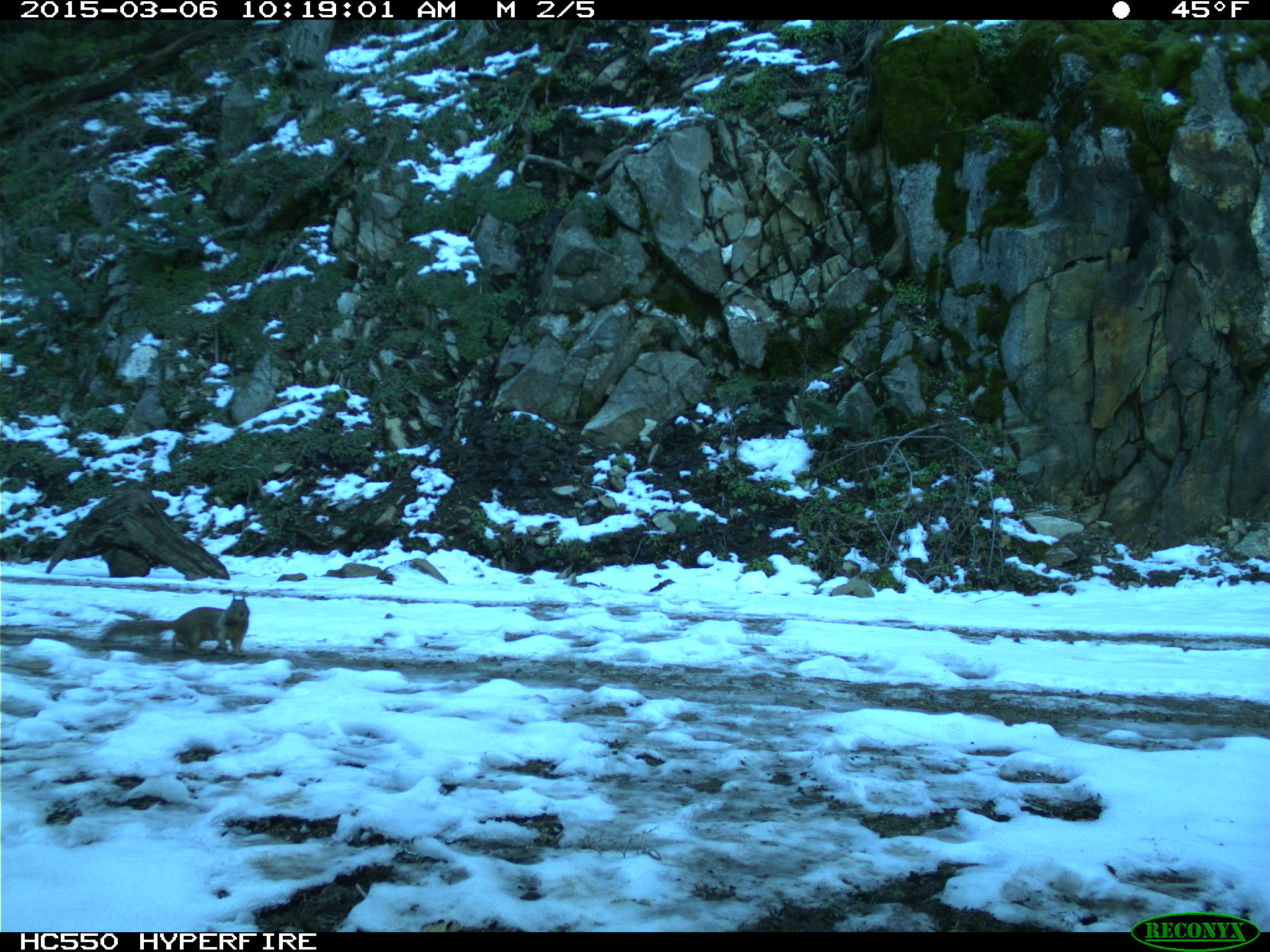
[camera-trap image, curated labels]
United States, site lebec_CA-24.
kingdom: Animalia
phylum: Chordata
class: Mammalia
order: Rodentia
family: Sciuridae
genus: Otospermophilus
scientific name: Otospermophilus beecheyi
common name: california ground squirrel